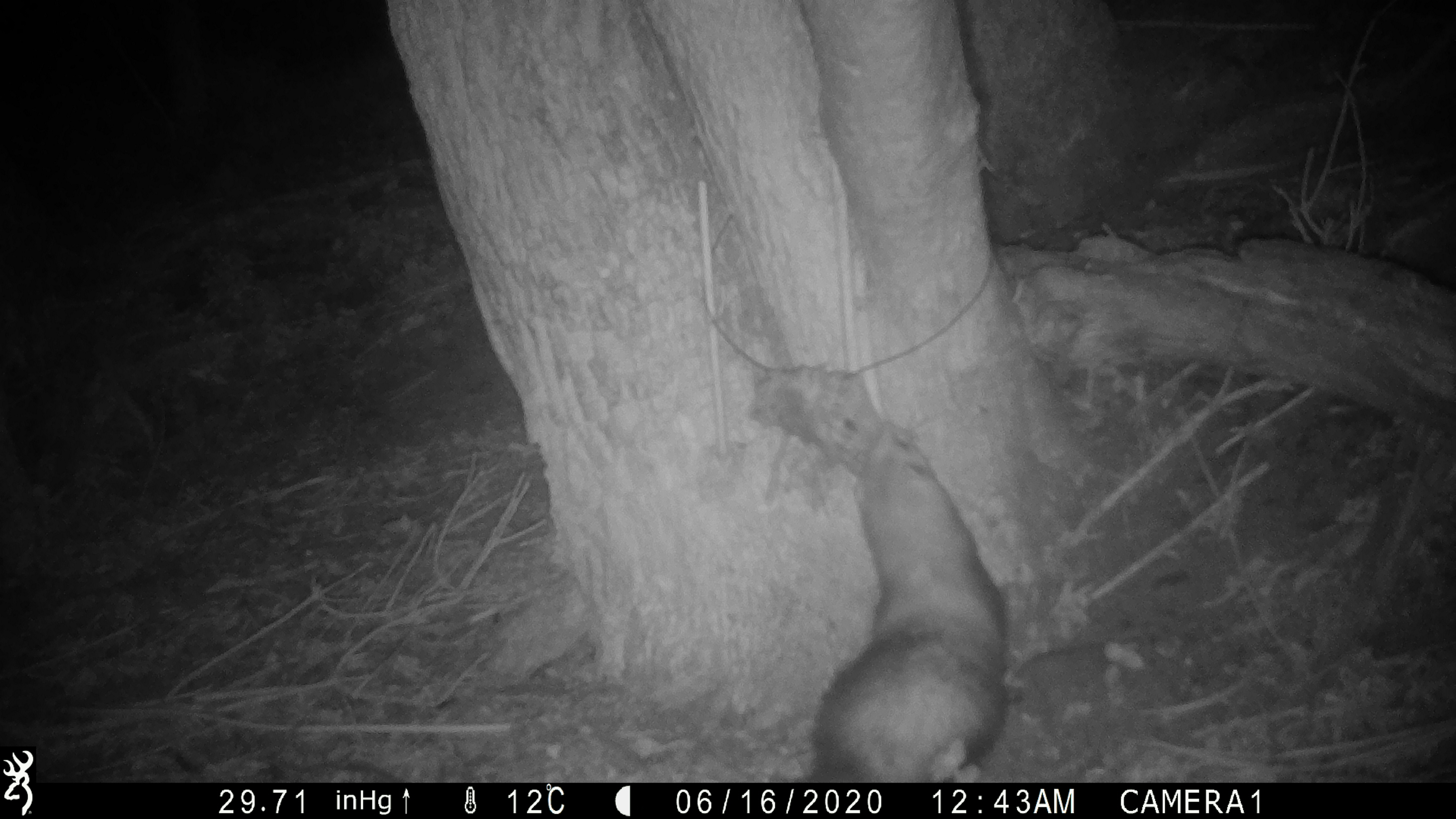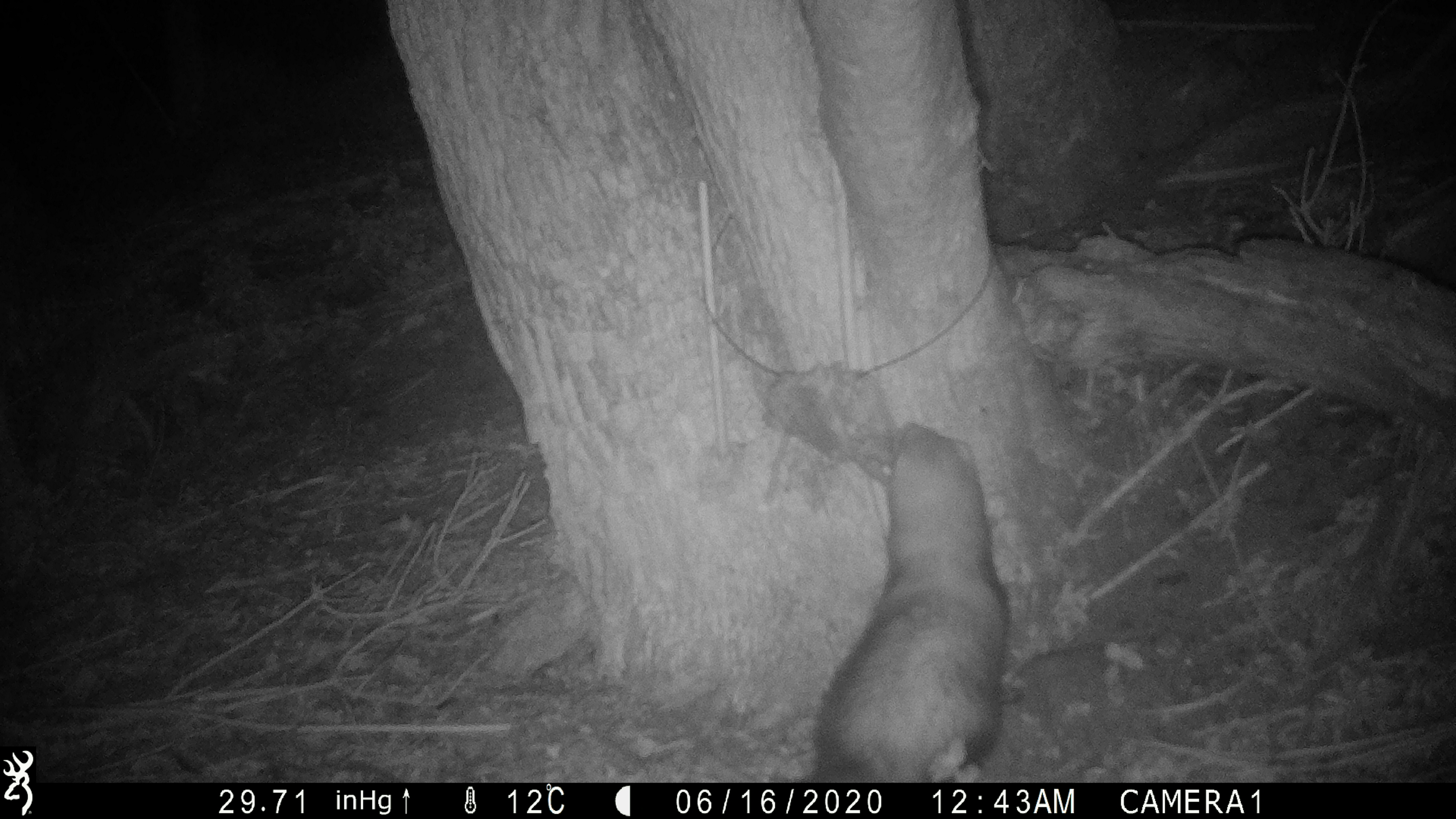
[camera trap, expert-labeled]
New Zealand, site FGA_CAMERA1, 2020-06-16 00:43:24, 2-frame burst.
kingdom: Animalia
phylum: Chordata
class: Mammalia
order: Carnivora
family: Mustelidae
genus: Mustela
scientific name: Mustela furo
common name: ferret